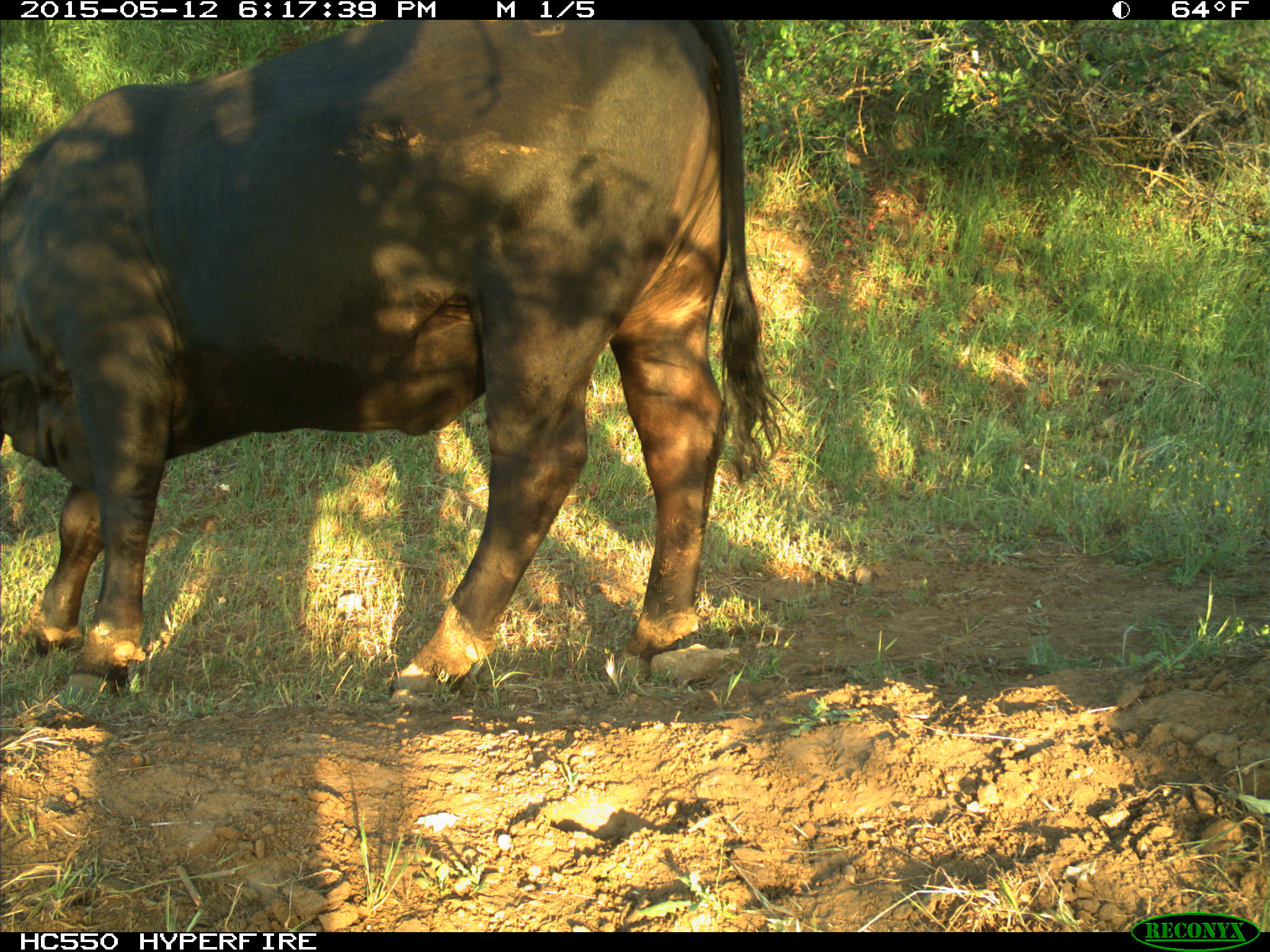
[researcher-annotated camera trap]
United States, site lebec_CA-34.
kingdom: Animalia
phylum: Chordata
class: Mammalia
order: Artiodactyla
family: Bovidae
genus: Bos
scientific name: Bos taurus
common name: domestic cow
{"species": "Bos taurus (domestic cow)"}